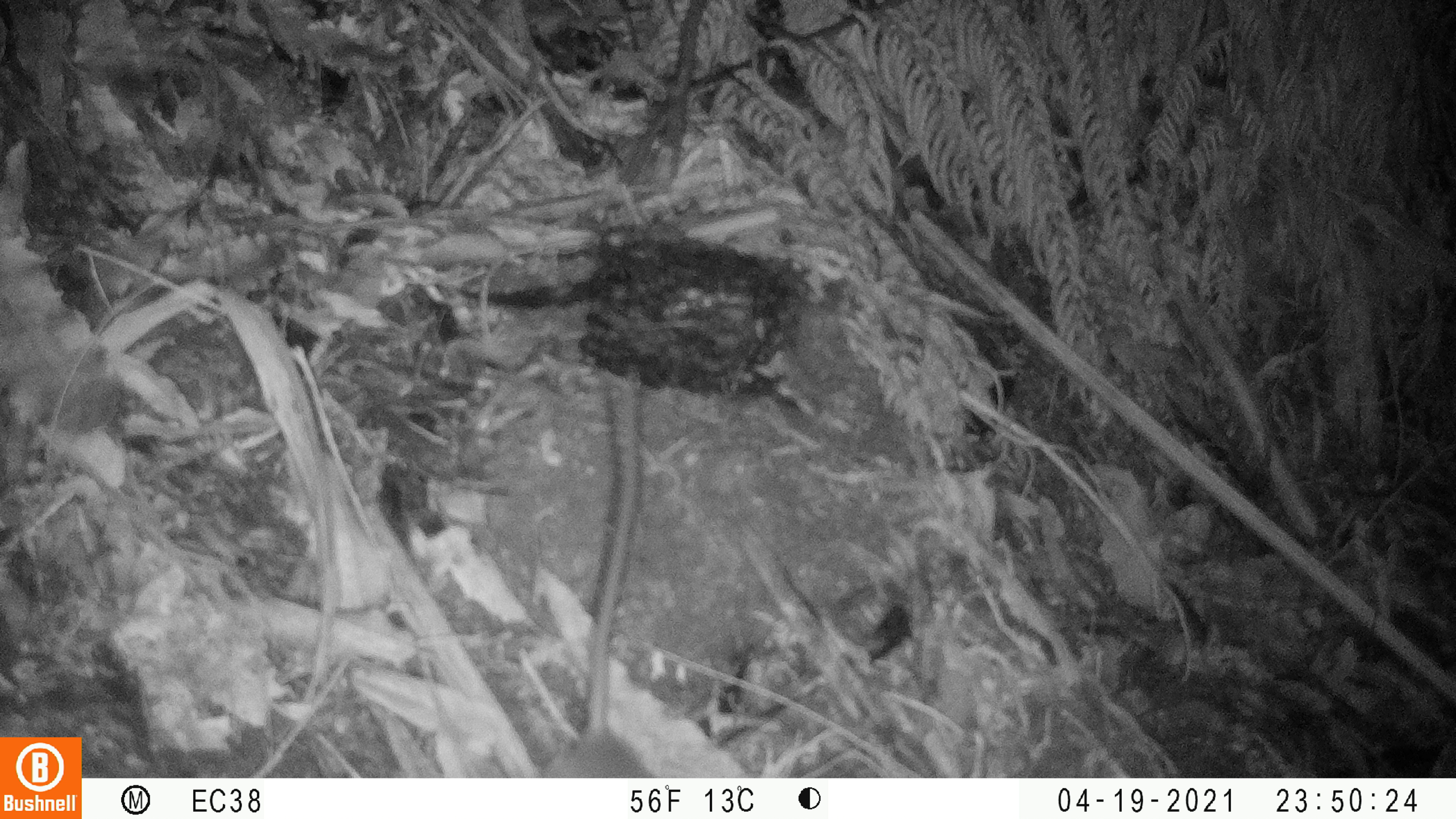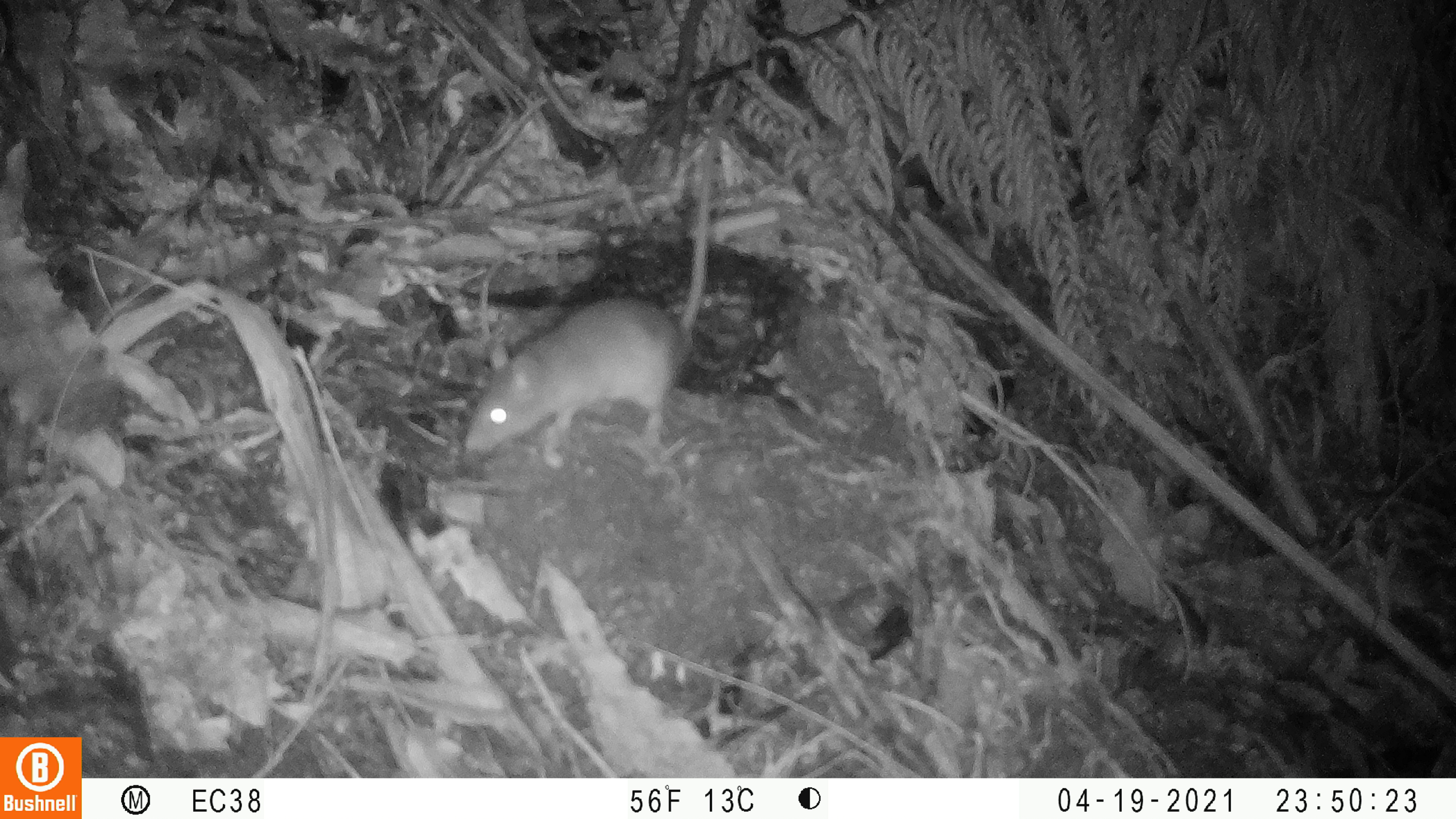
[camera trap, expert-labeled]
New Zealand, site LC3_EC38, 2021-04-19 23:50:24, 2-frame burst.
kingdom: Animalia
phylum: Chordata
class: Mammalia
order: Rodentia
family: Muridae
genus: Rattus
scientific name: Rattus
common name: rat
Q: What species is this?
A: Rat (Rattus).